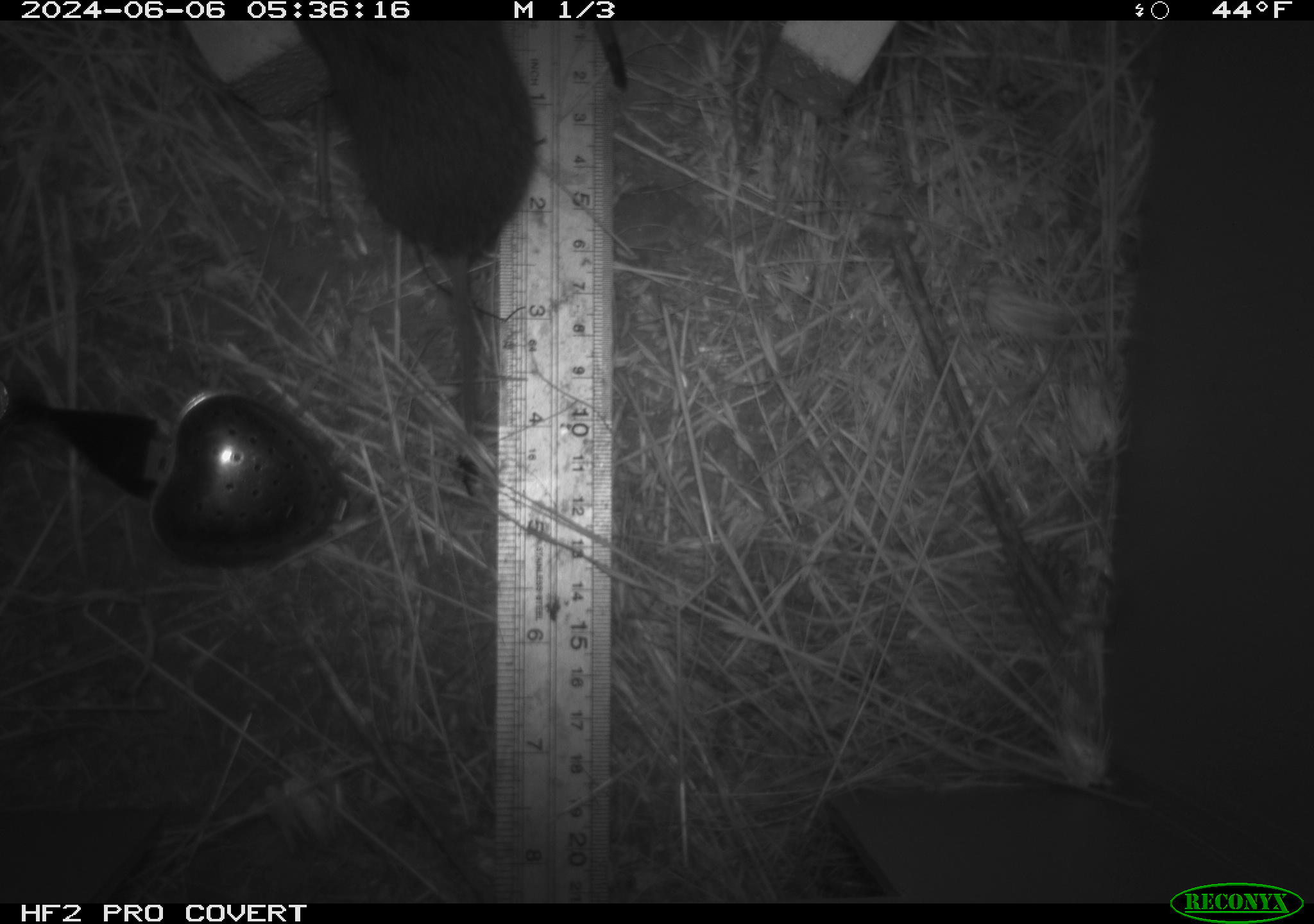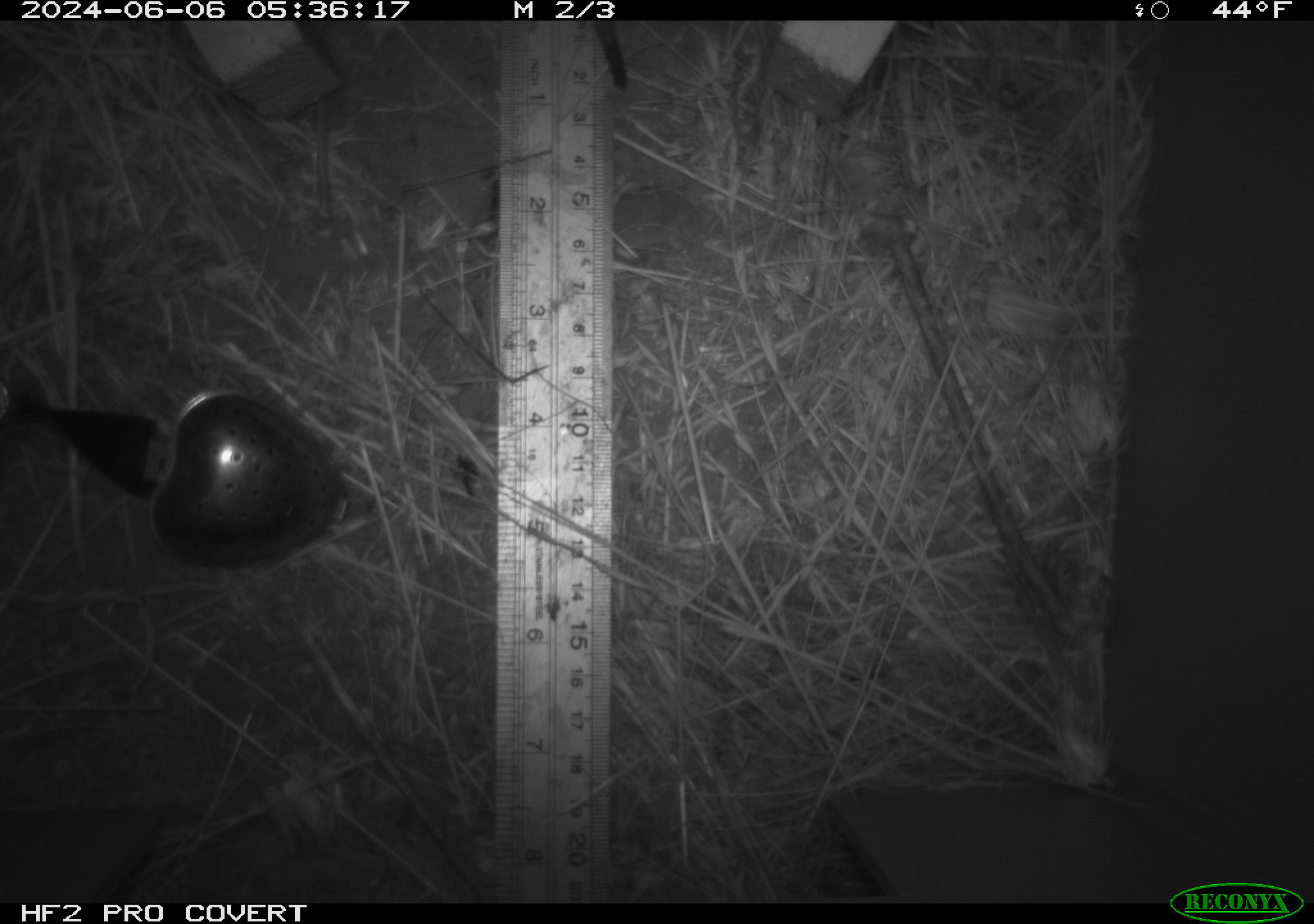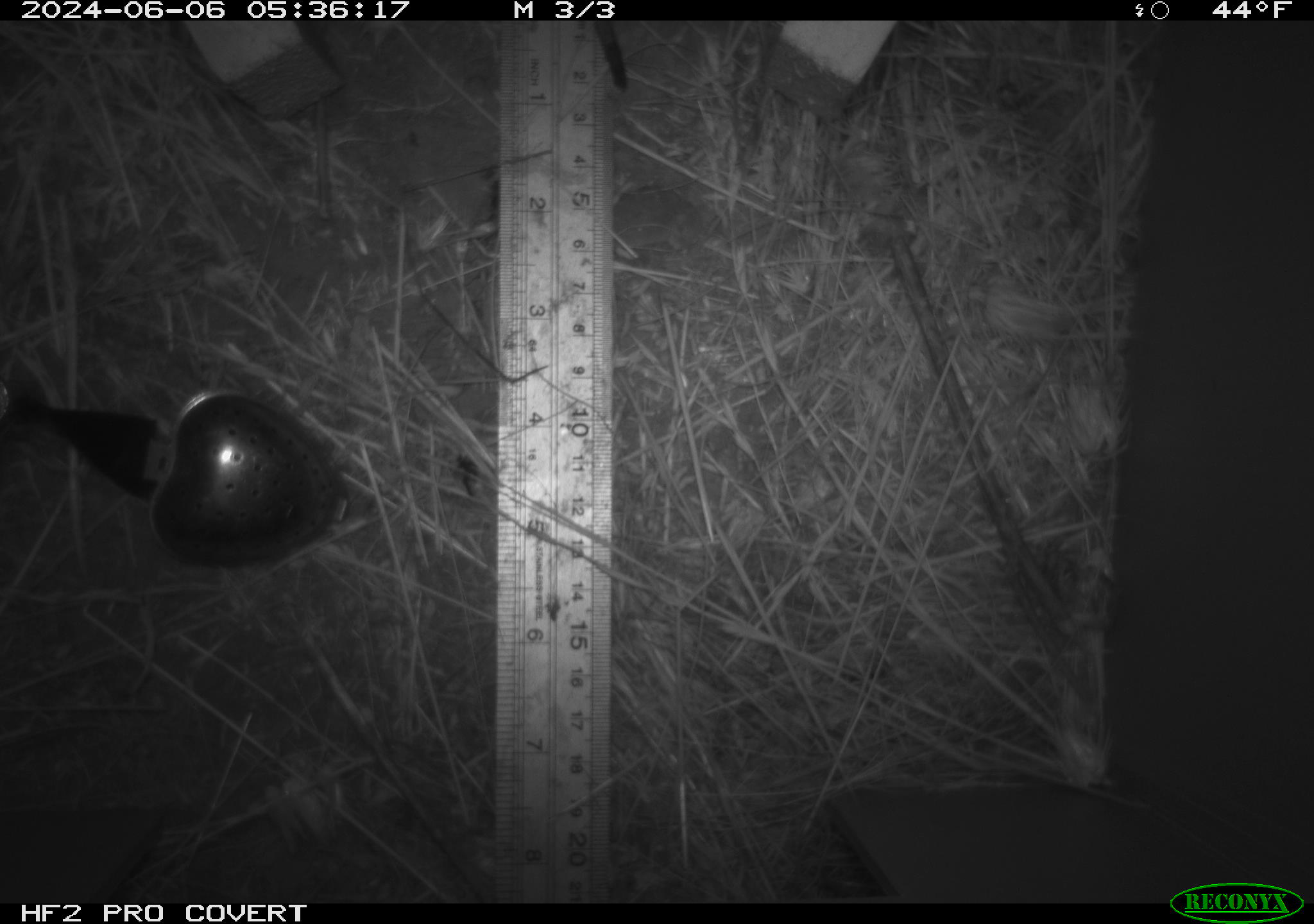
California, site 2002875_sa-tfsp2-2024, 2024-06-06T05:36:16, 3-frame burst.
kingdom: Animalia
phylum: Chordata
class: Mammalia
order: Rodentia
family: Cricetidae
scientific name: Arvicolinae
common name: voles, lemmings, and muskrats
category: arvicolinae subfamily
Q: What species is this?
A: Arvicolinae subfamily (voles, lemmings, and muskrats) (Arvicolinae).